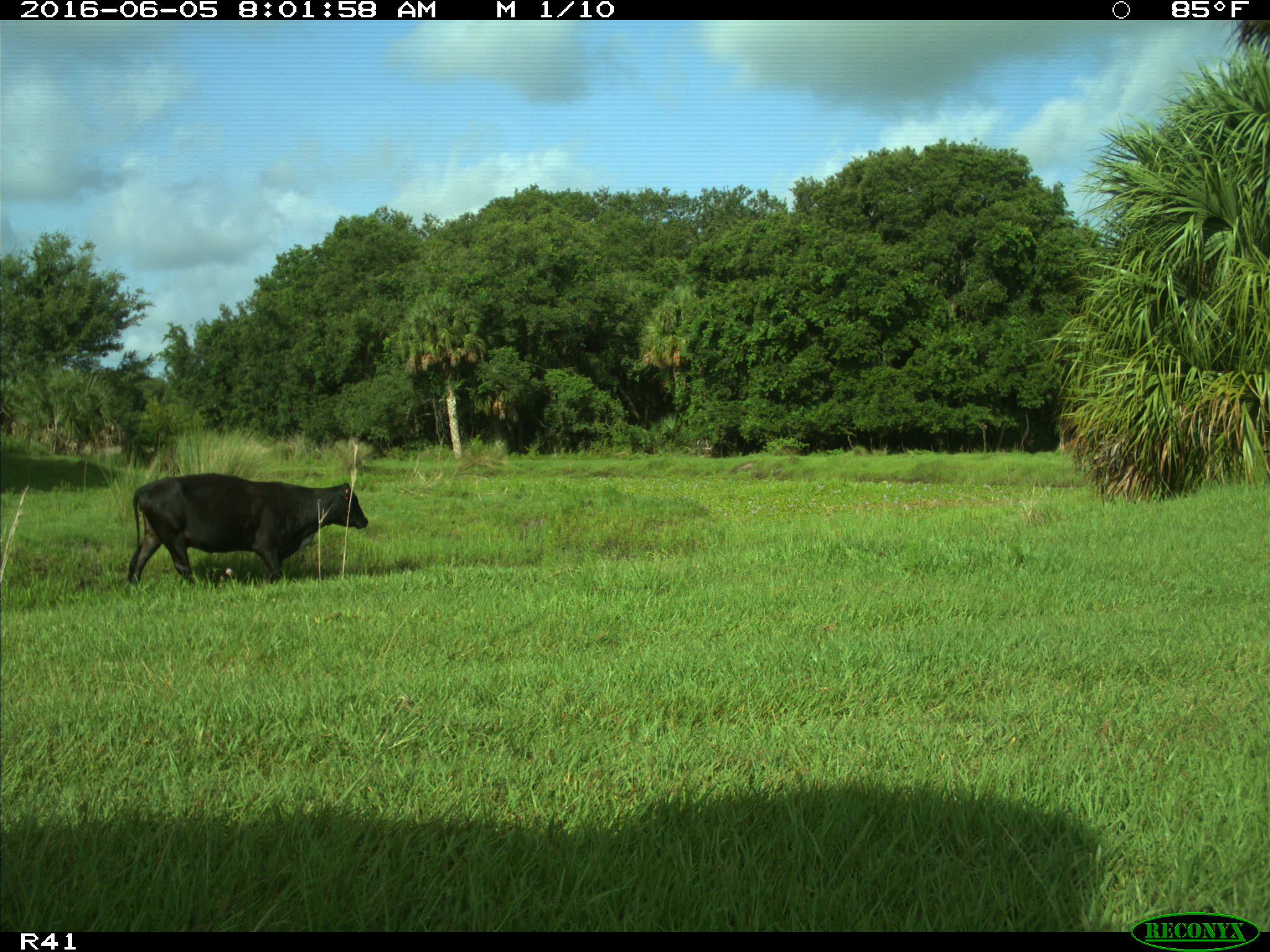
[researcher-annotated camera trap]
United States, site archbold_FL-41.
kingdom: Animalia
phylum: Chordata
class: Mammalia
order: Artiodactyla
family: Bovidae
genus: Bos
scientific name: Bos taurus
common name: domestic cow